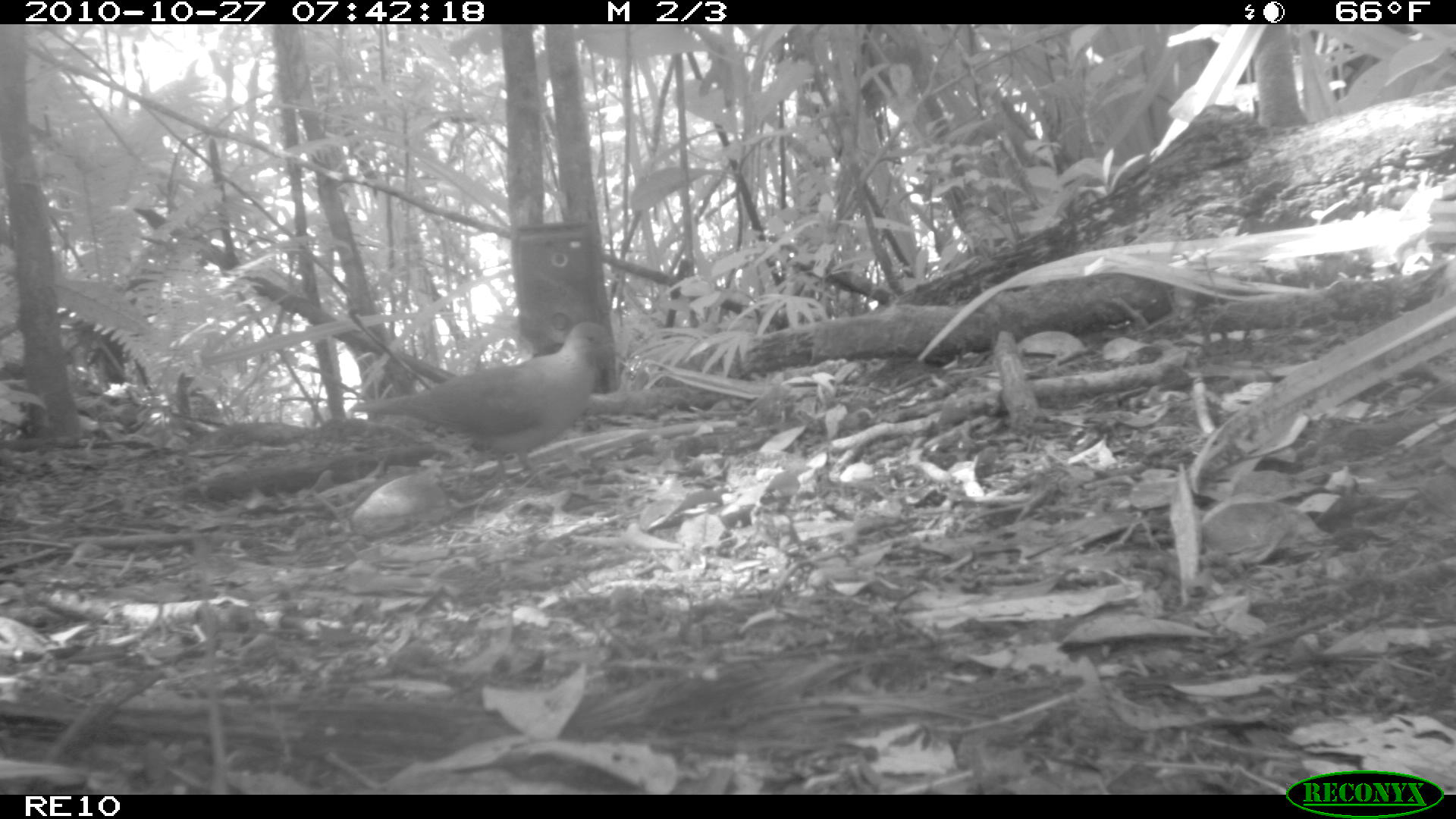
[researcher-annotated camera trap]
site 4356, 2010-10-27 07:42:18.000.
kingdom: Animalia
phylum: Chordata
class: Aves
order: Columbiformes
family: Columbidae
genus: Streptopelia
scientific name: Streptopelia picturata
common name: malagasy turtle dove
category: nesoenas picturata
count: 1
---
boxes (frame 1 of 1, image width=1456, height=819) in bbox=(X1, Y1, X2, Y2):
nesoenas picturata: bbox=(347, 318, 618, 496)